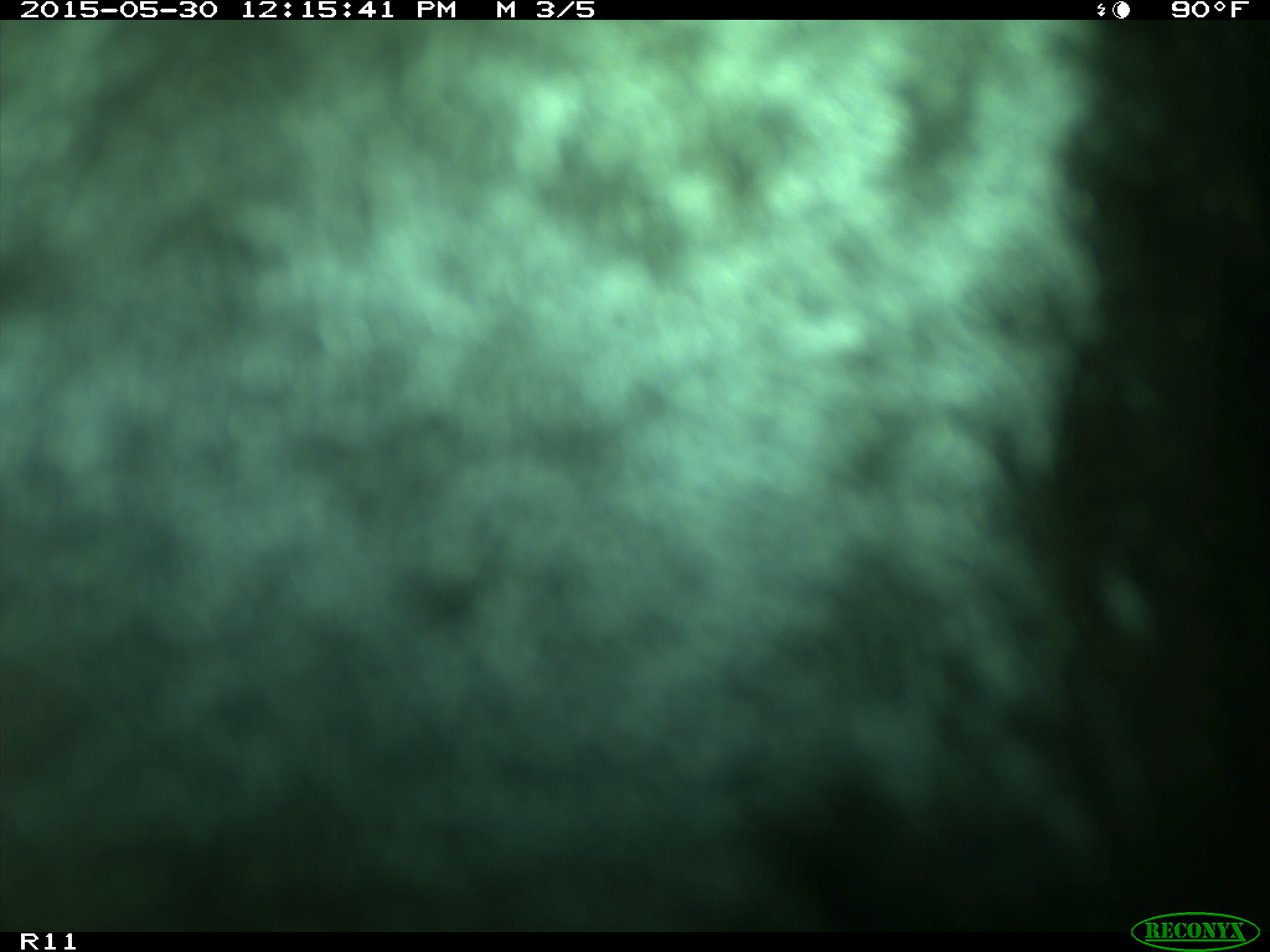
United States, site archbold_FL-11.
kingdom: Animalia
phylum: Chordata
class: Mammalia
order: Artiodactyla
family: Bovidae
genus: Bos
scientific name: Bos taurus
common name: domestic cow